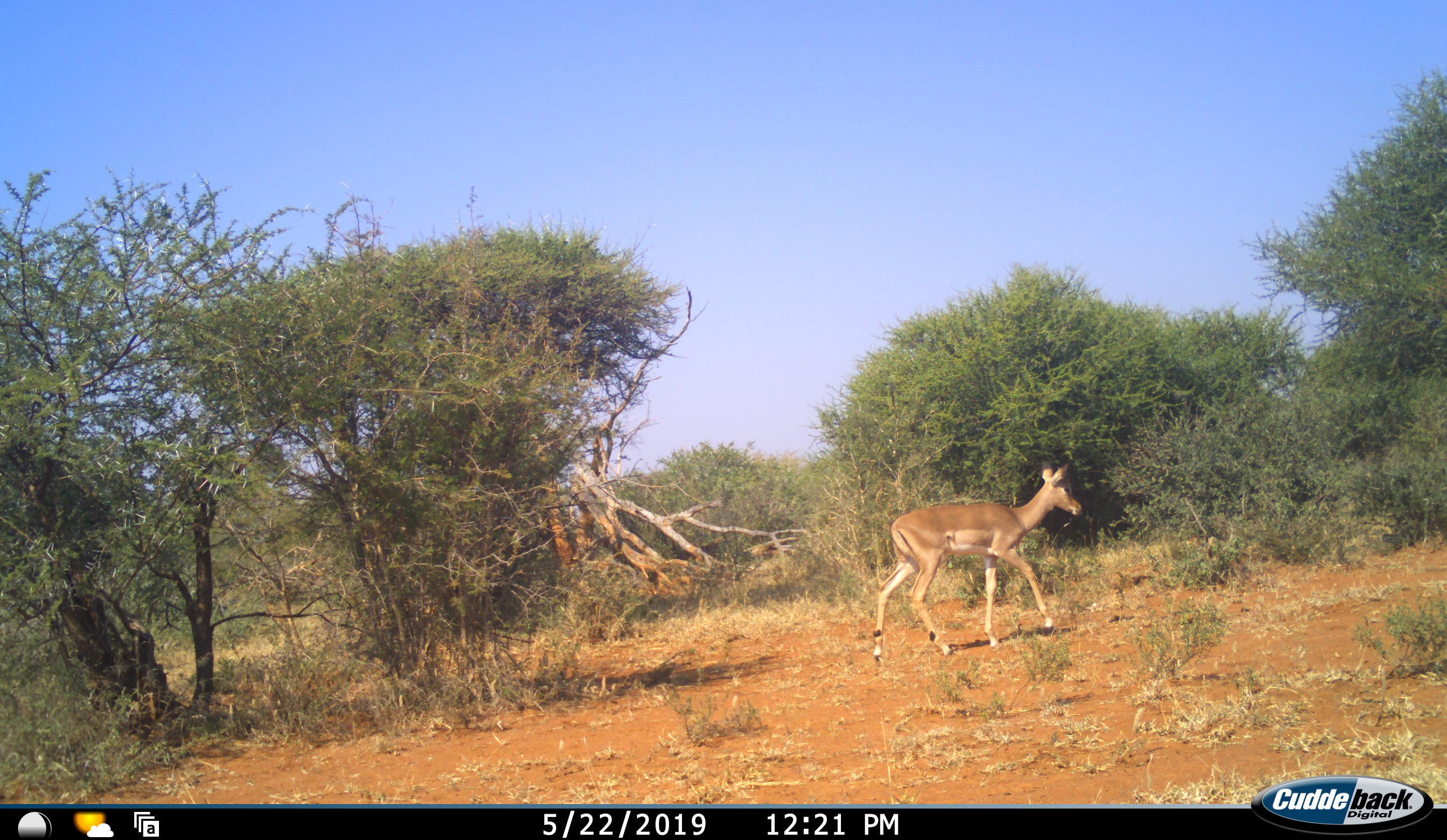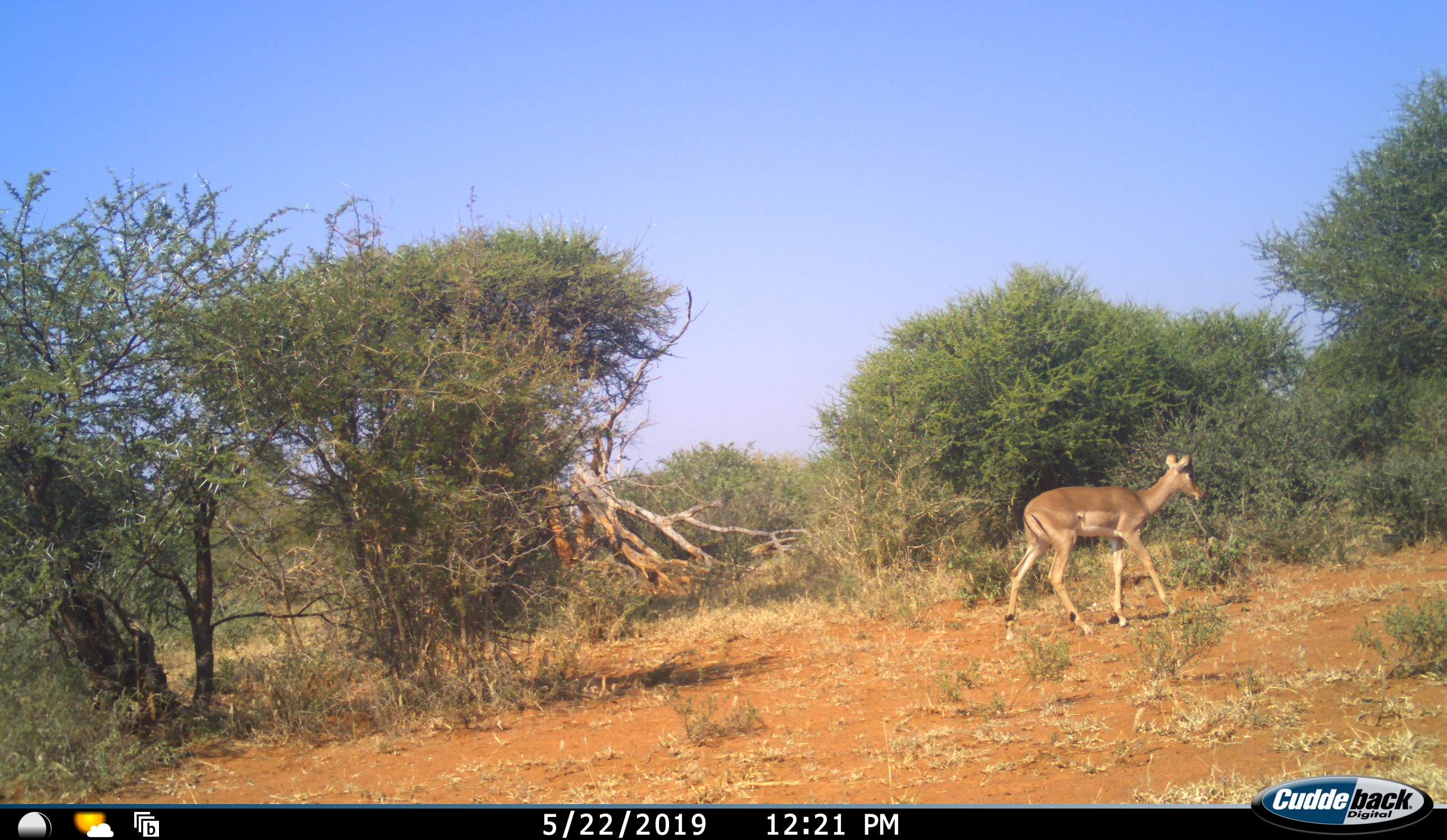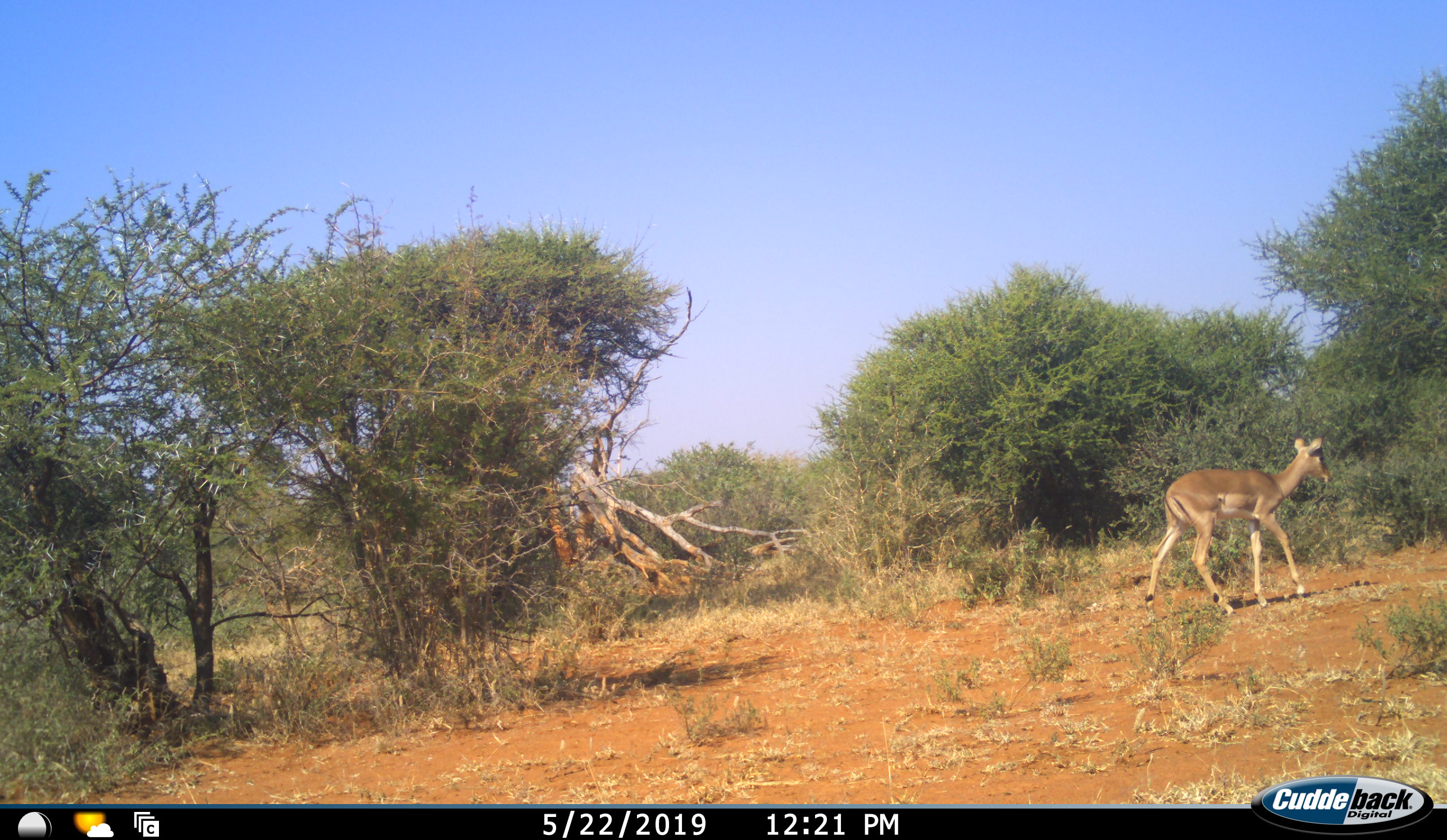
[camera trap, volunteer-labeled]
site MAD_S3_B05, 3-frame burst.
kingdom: Animalia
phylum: Chordata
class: Mammalia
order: Artiodactyla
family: Bovidae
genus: Aepyceros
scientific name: Aepyceros melampus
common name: impala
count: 1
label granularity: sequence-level